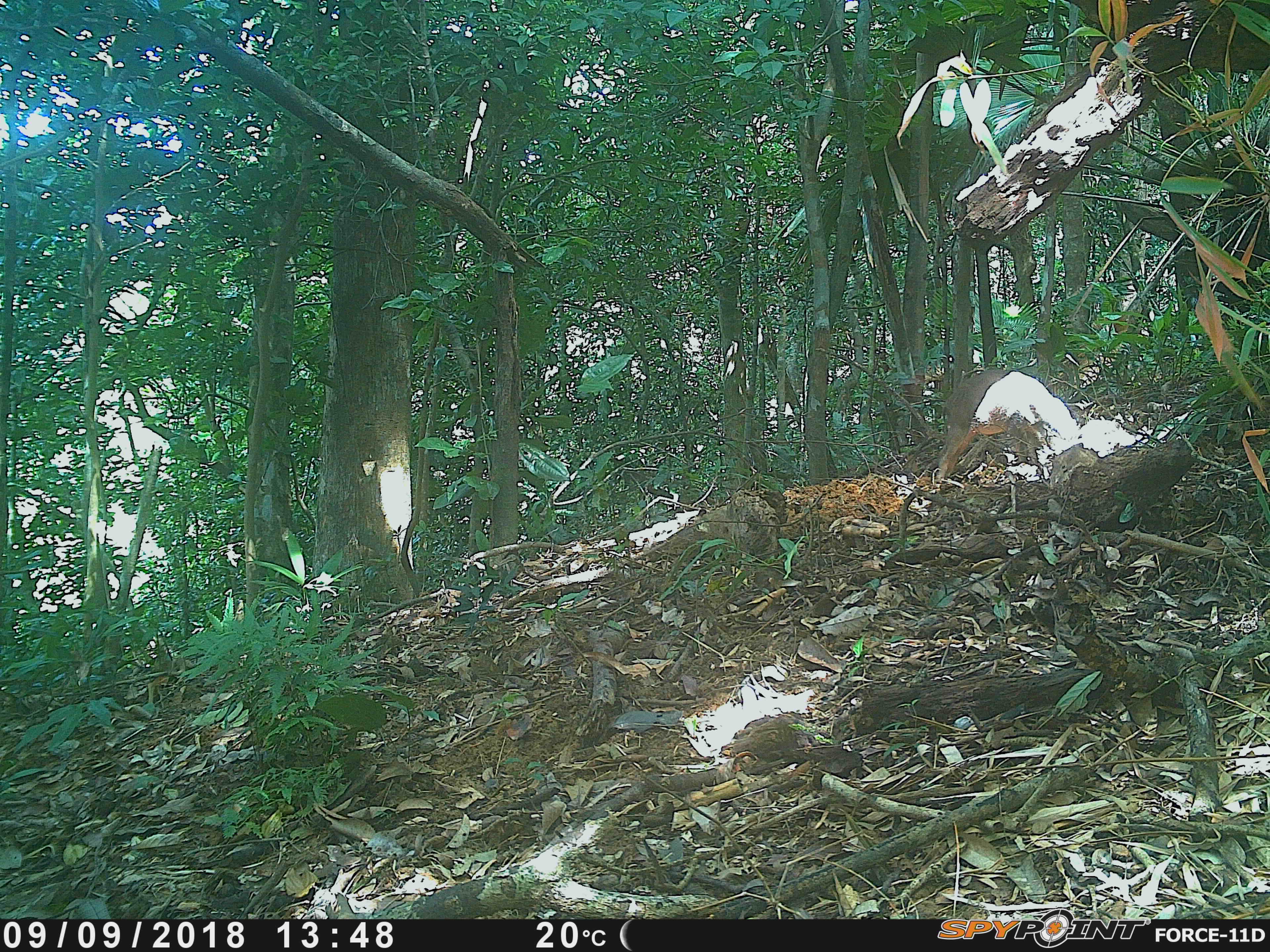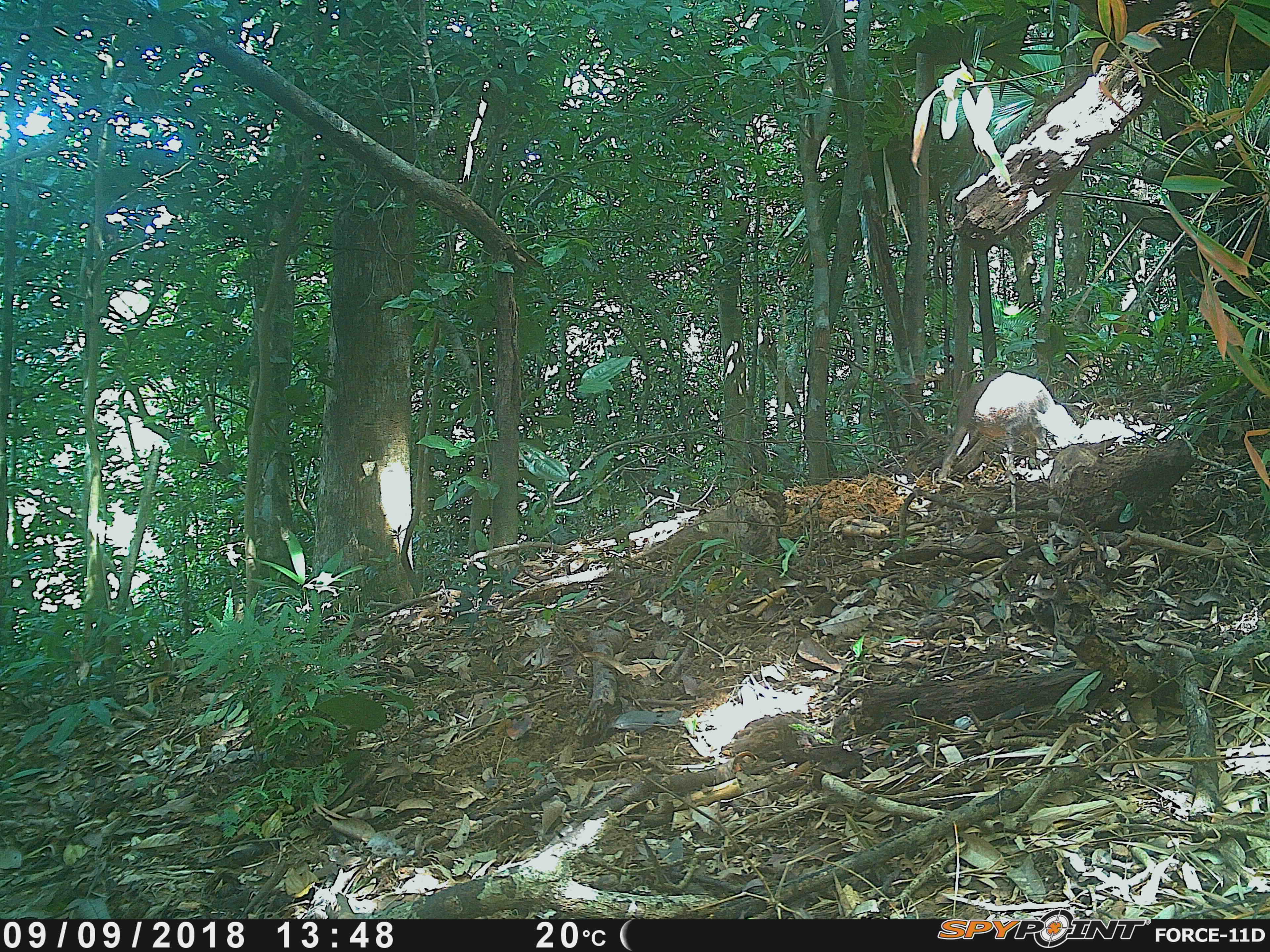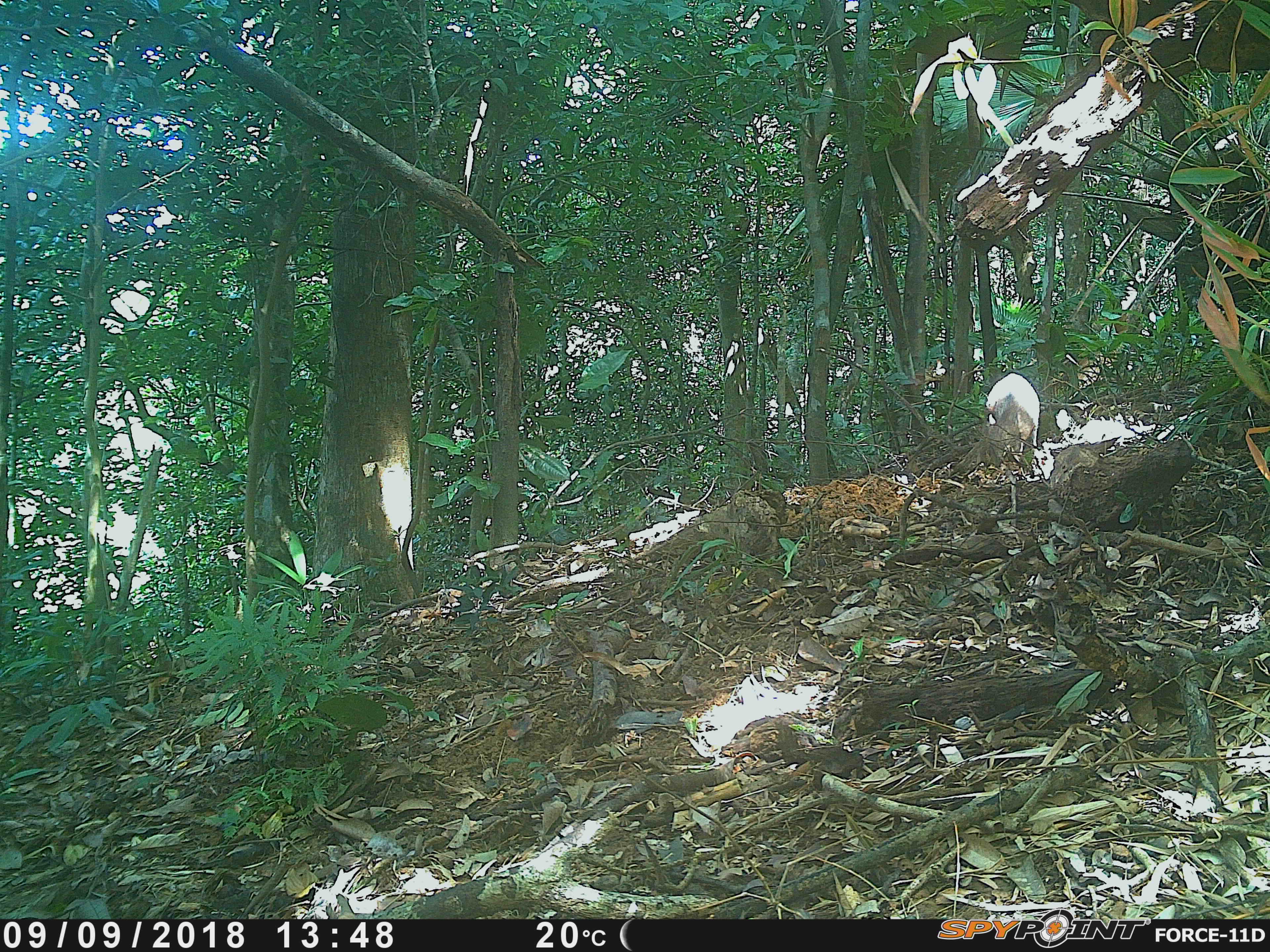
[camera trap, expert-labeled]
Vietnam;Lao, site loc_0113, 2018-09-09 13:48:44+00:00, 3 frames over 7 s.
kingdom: Animalia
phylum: Chordata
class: Mammalia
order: Artiodactyla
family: Suidae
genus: Sus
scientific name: Sus scrofa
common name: eurasian wild pig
Eurasian wild pig (Sus scrofa). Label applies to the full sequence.